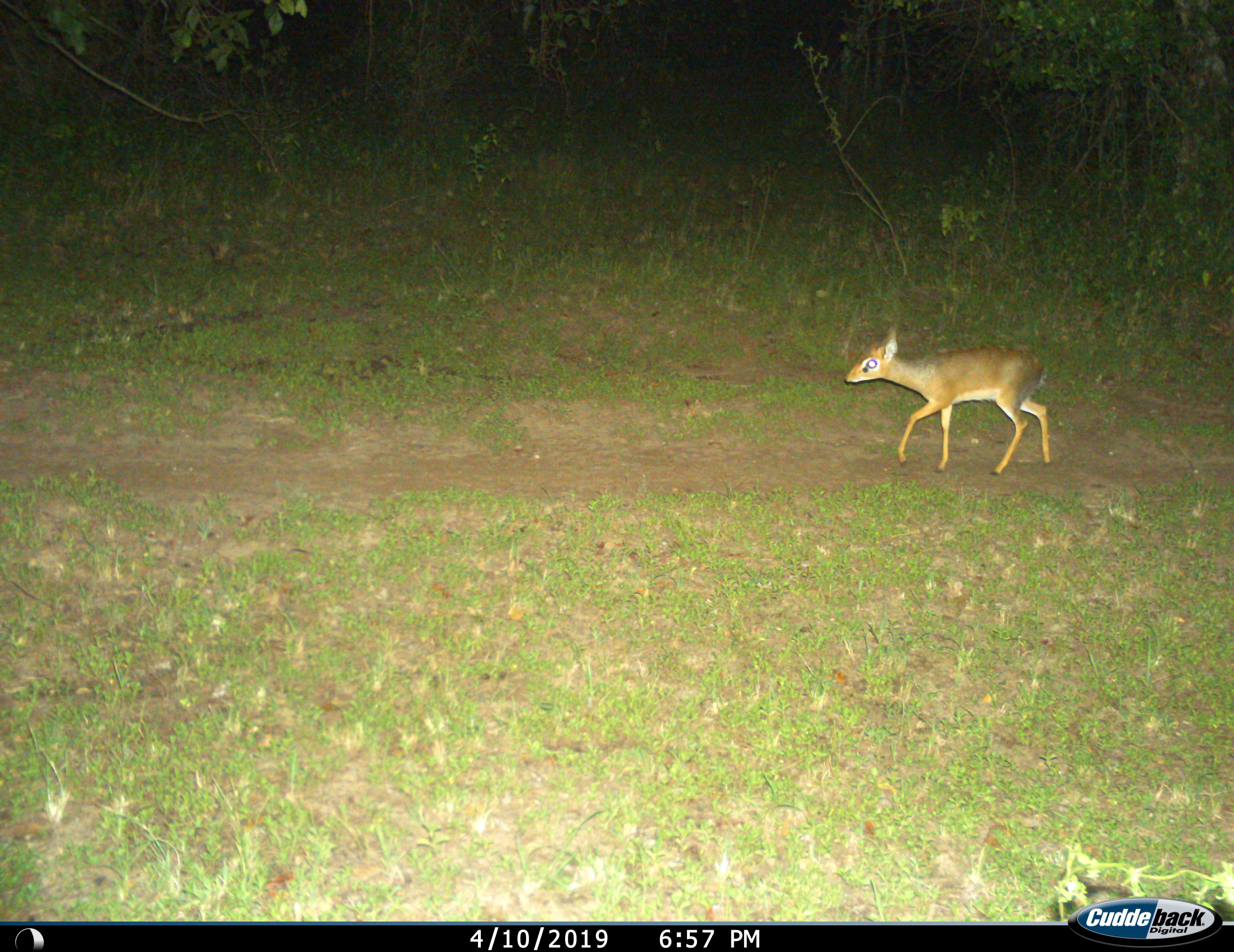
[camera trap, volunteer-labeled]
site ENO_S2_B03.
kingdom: Animalia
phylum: Chordata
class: Mammalia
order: Artiodactyla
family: Bovidae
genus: Madoqua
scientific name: Madoqua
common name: dik-dik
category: dikdik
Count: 1.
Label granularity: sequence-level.